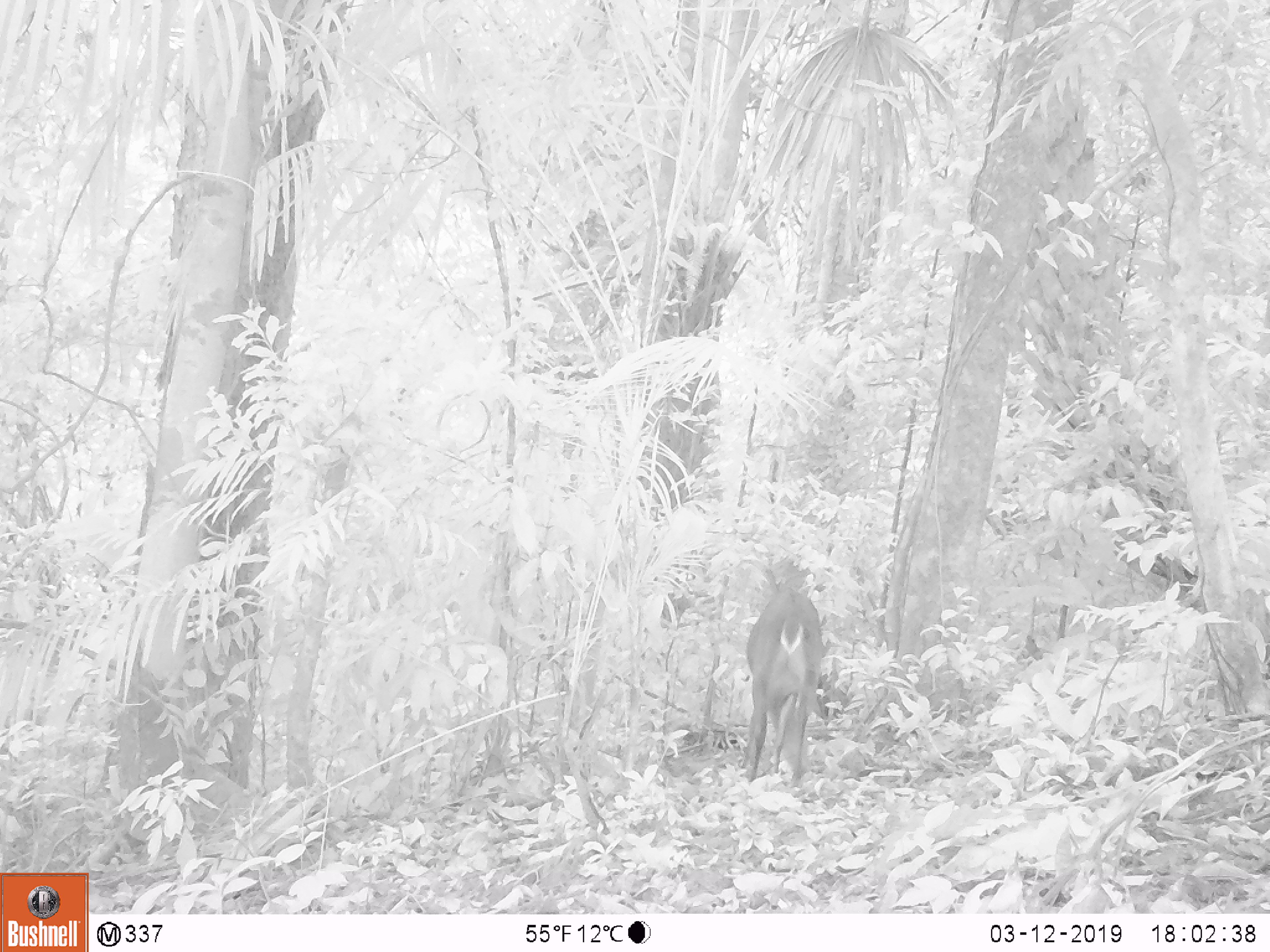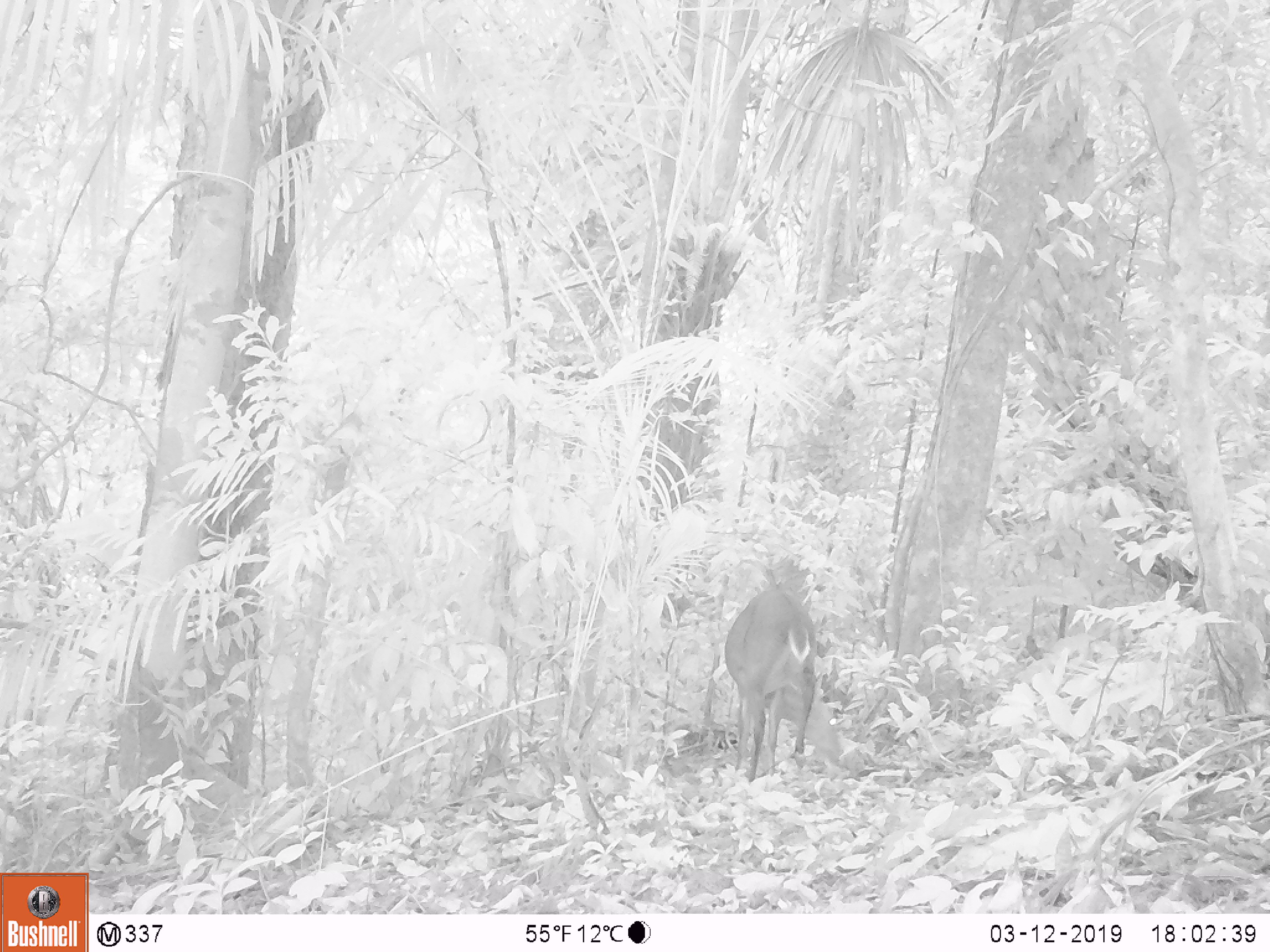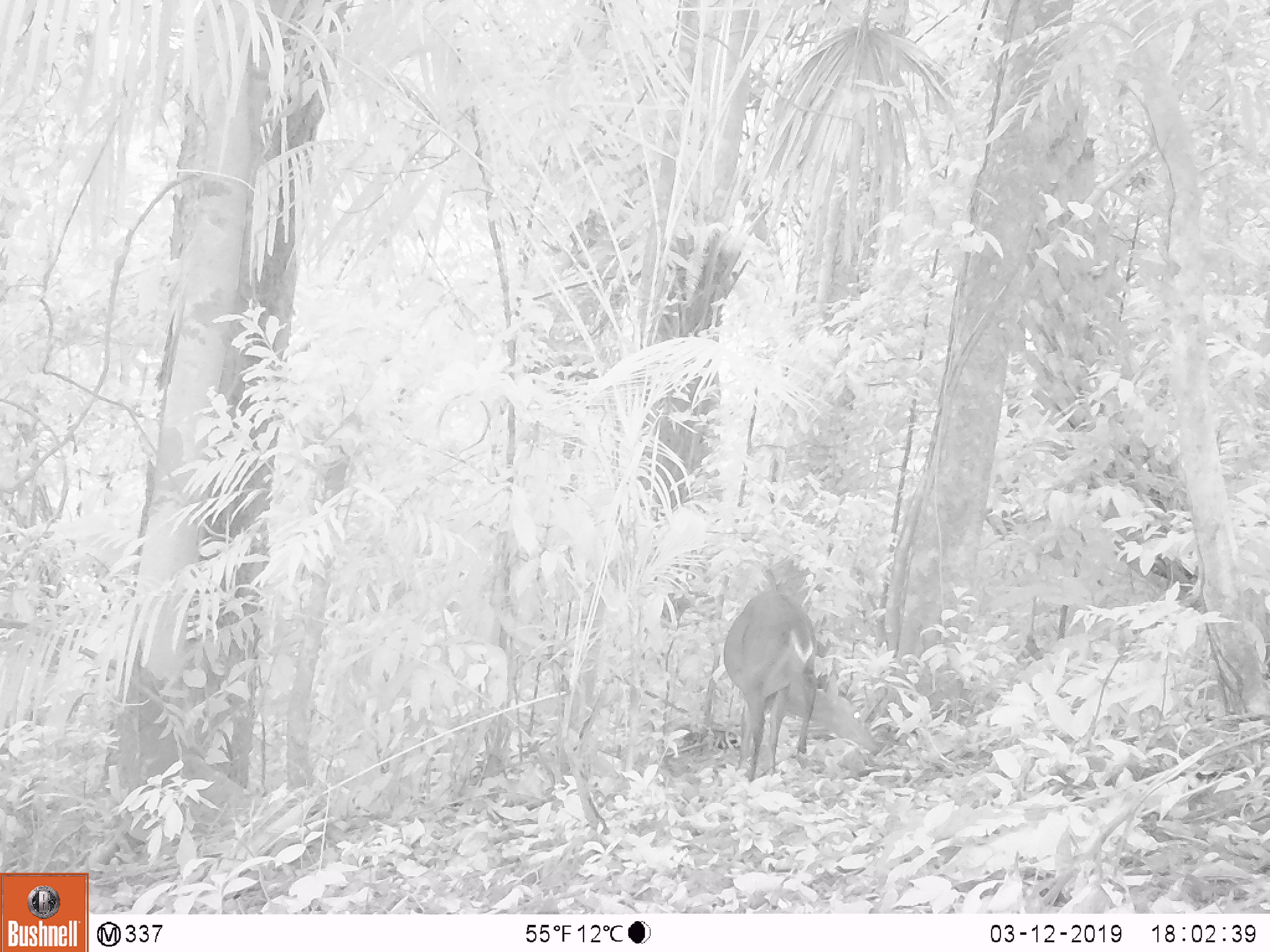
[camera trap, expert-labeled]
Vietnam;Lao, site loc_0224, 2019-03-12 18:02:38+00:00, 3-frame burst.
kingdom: Animalia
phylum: Chordata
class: Mammalia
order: Artiodactyla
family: Cervidae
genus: Muntiacus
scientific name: Muntiacus vuquangensis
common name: large-antlered muntjac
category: large antlered muntjac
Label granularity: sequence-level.